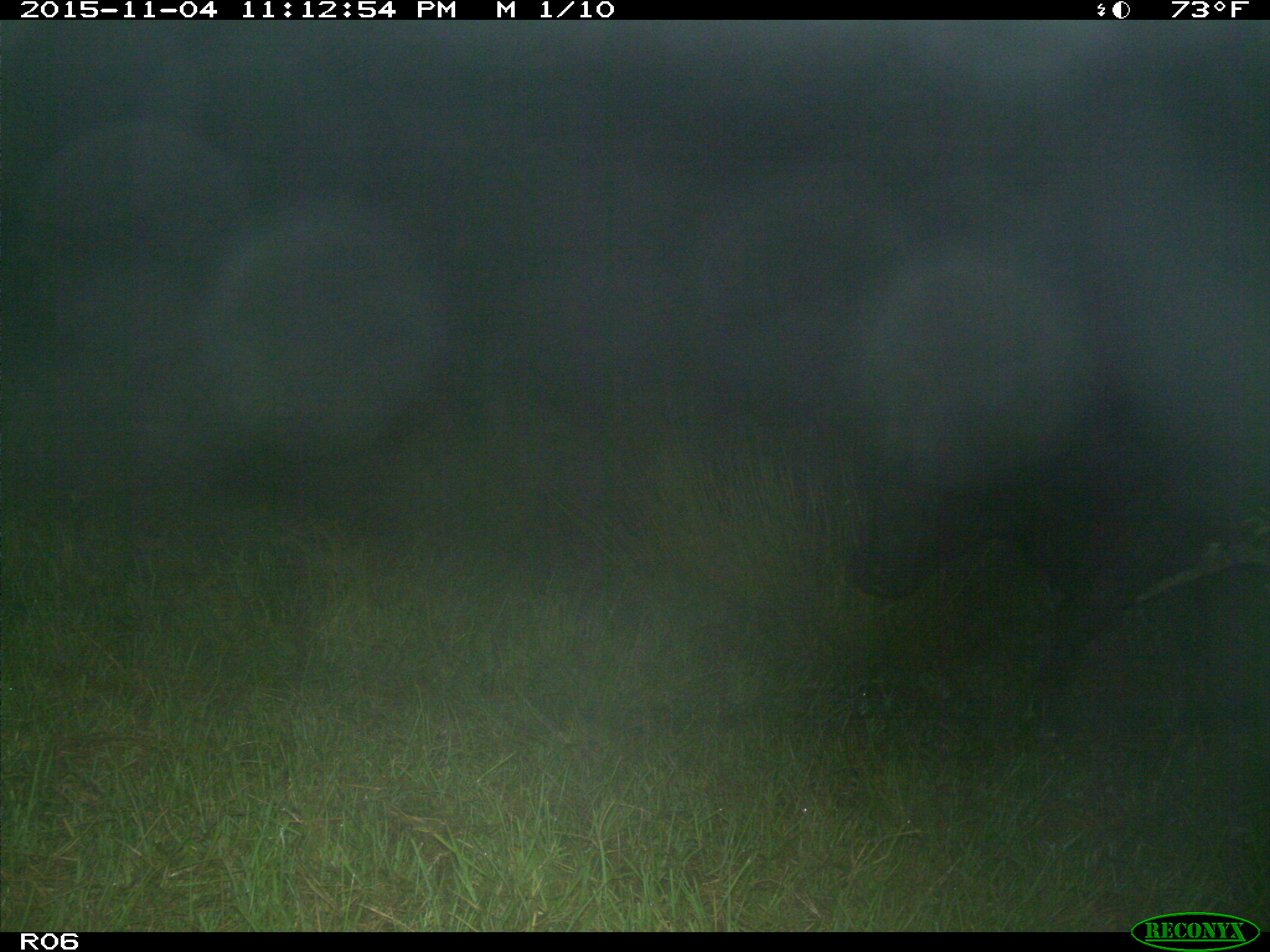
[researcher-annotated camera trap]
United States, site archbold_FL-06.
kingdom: Animalia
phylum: Chordata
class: Mammalia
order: Artiodactyla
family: Bovidae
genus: Bos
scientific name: Bos taurus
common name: domestic cow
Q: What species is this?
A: Bos taurus (domestic cow).